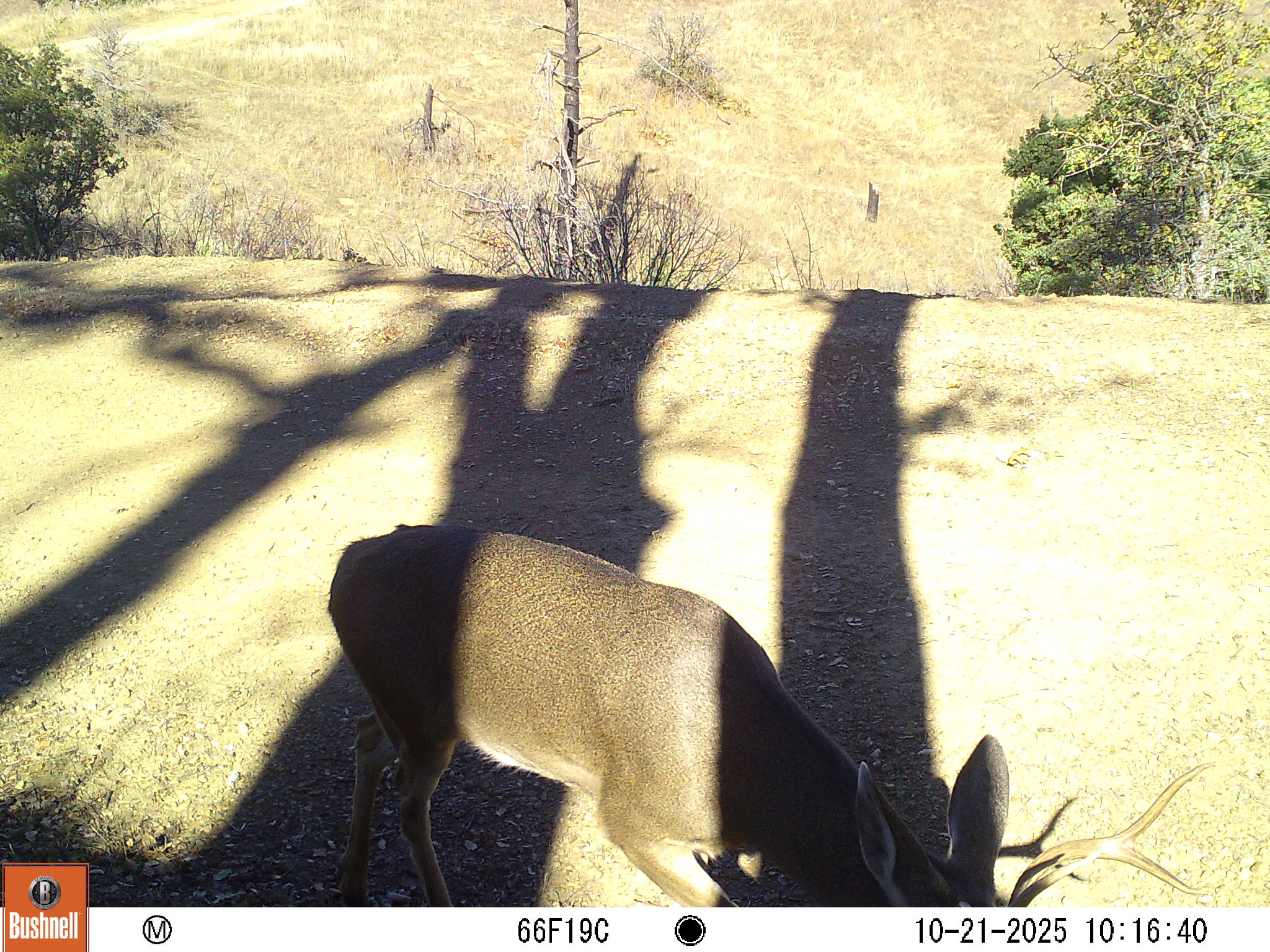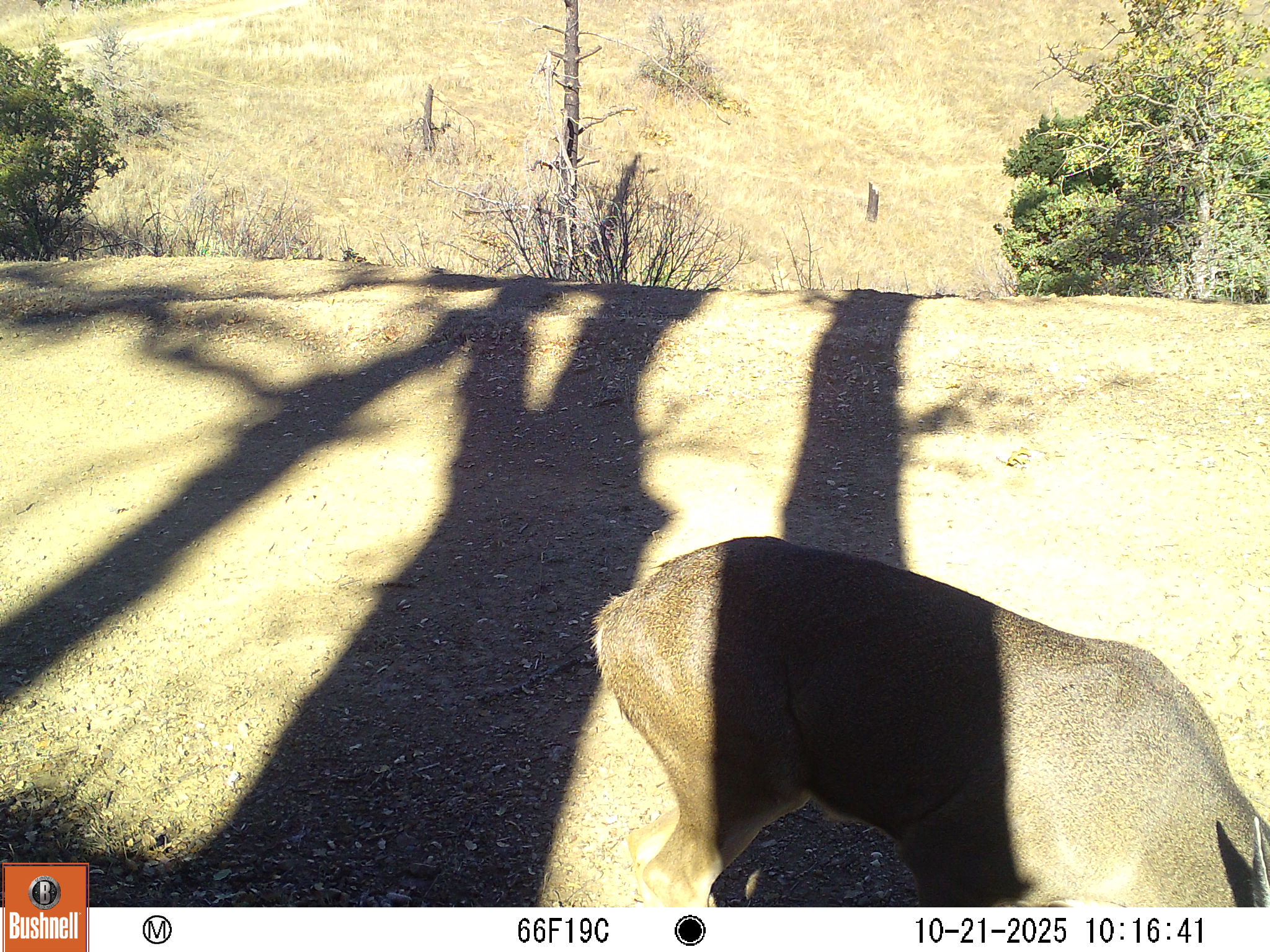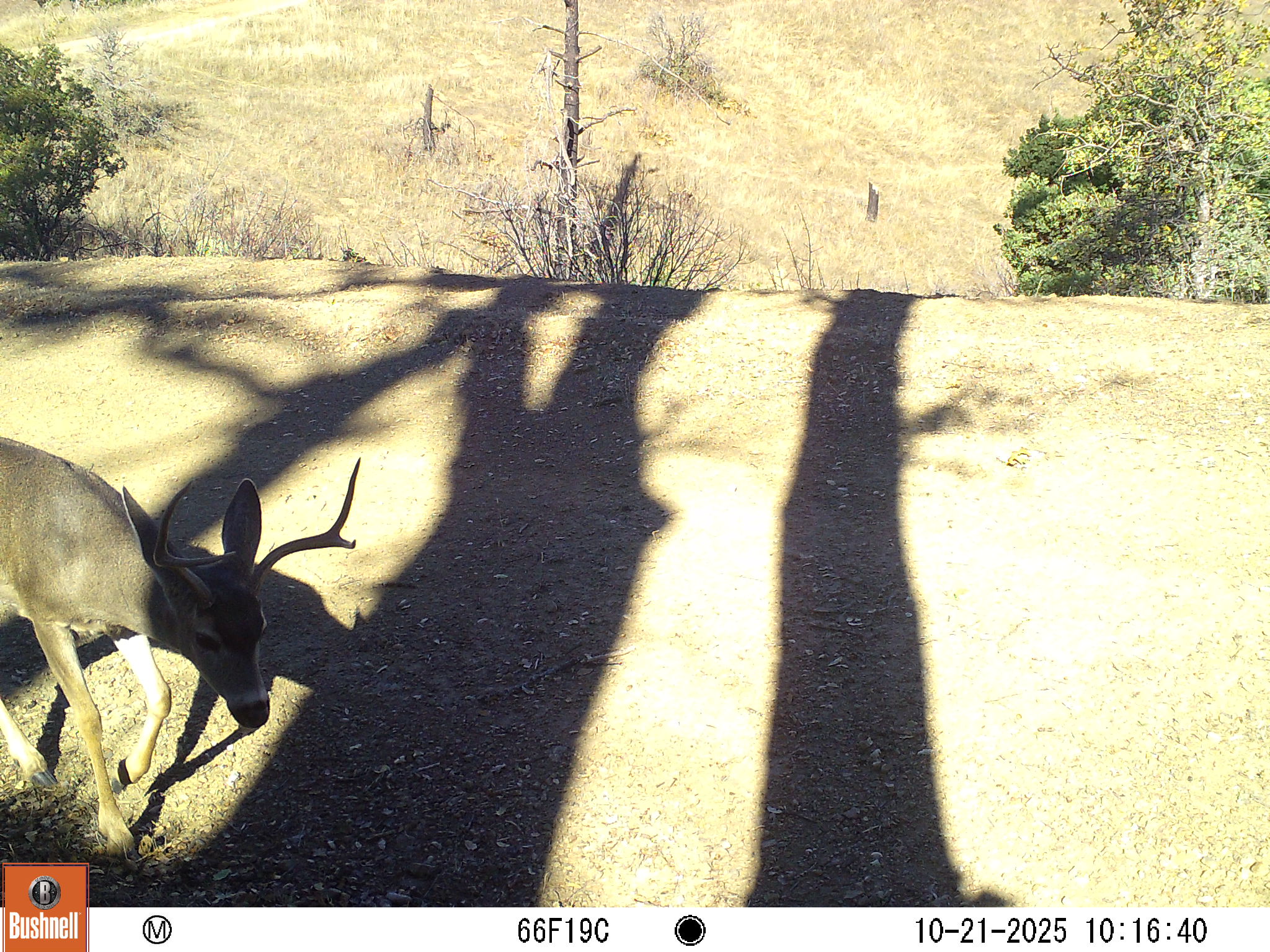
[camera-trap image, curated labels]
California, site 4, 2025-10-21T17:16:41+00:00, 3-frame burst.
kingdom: Animalia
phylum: Chordata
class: Mammalia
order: Artiodactyla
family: Cervidae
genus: Odocoileus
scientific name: Odocoileus hemionus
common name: mule deer